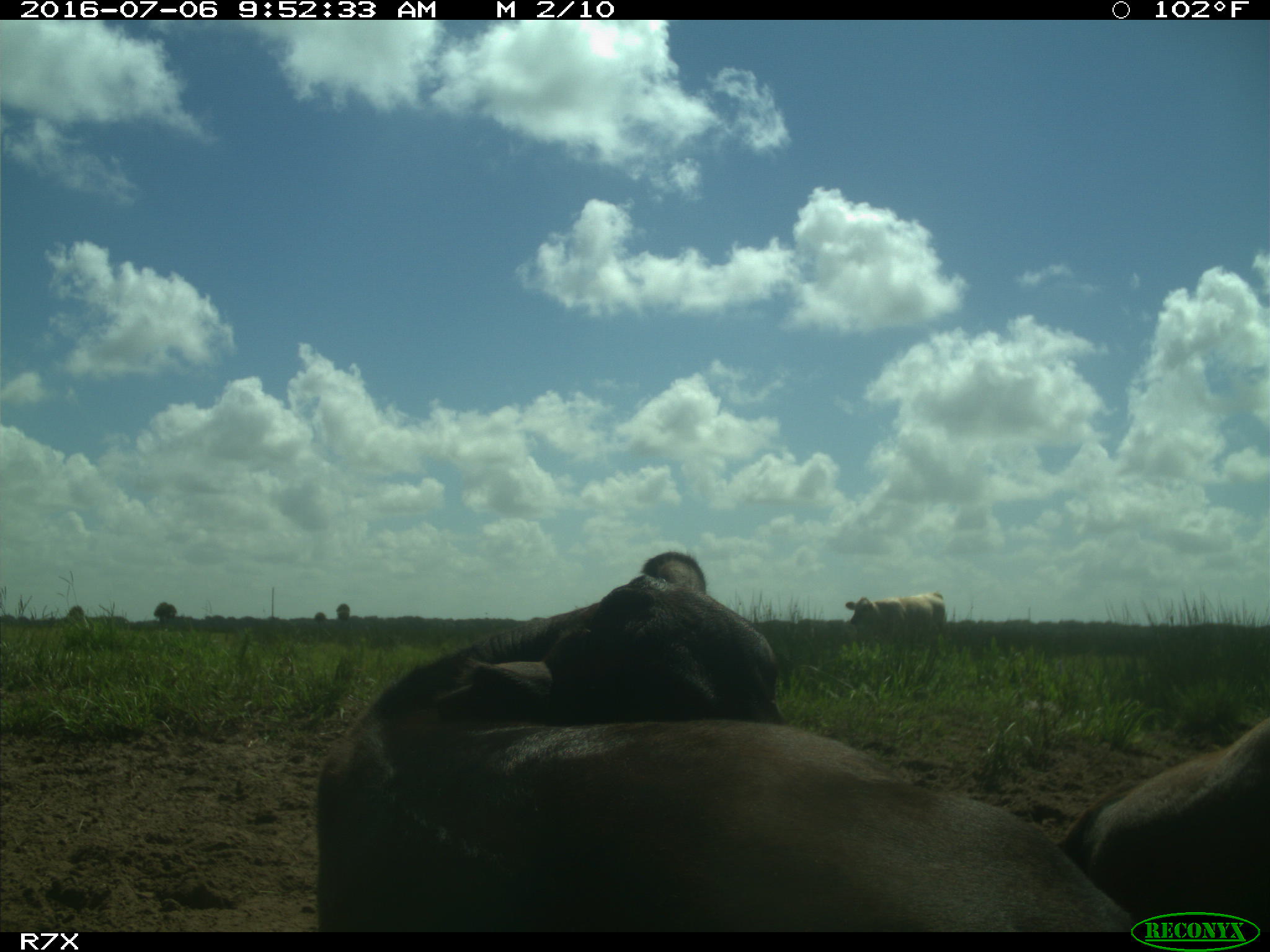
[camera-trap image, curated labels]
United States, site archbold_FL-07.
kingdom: Animalia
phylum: Chordata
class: Mammalia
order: Artiodactyla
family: Bovidae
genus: Bos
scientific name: Bos taurus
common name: domestic cow